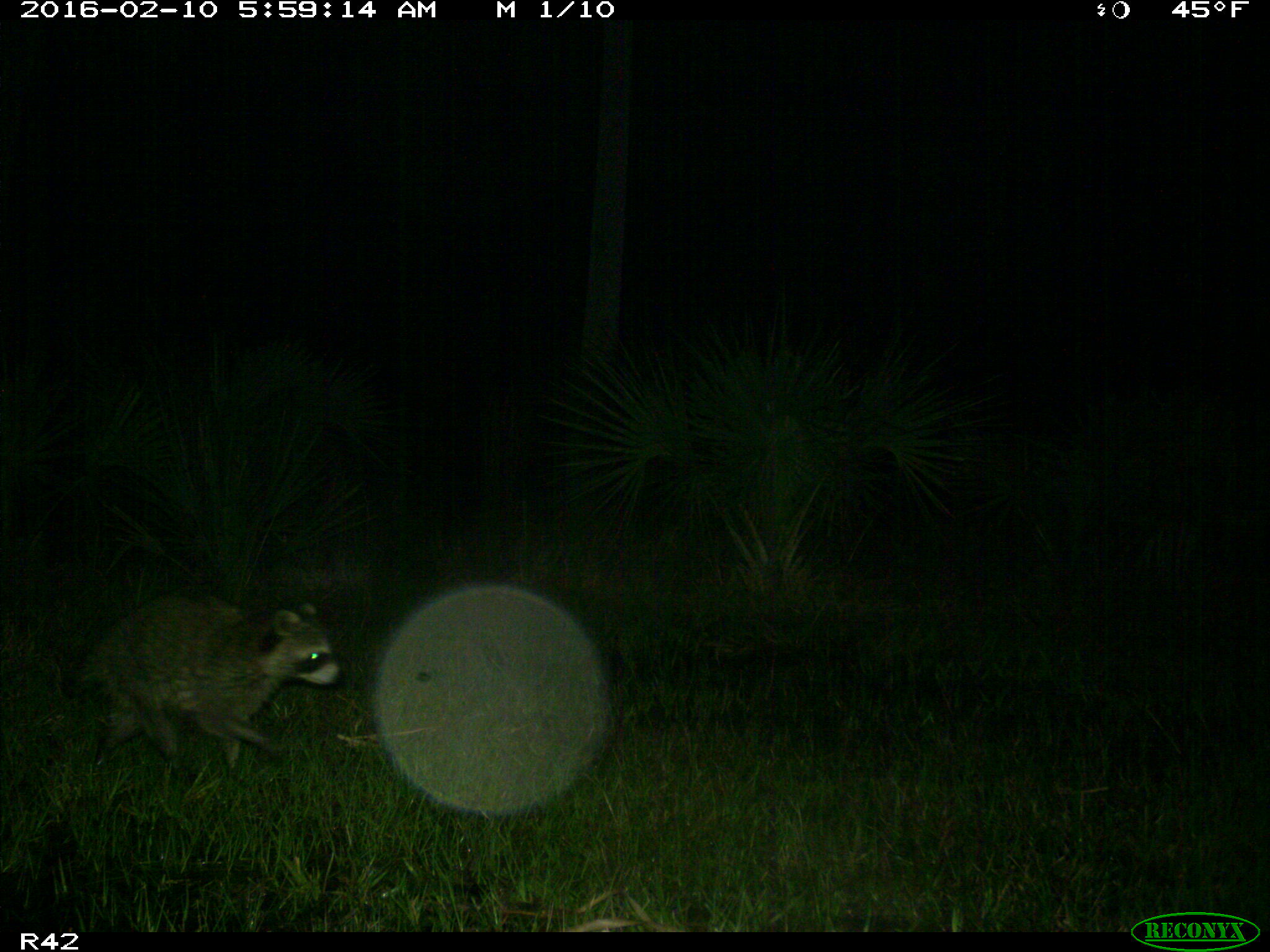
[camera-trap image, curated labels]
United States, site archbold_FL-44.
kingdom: Animalia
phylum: Chordata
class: Mammalia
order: Carnivora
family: Procyonidae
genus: Procyon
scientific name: Procyon lotor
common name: common raccoon